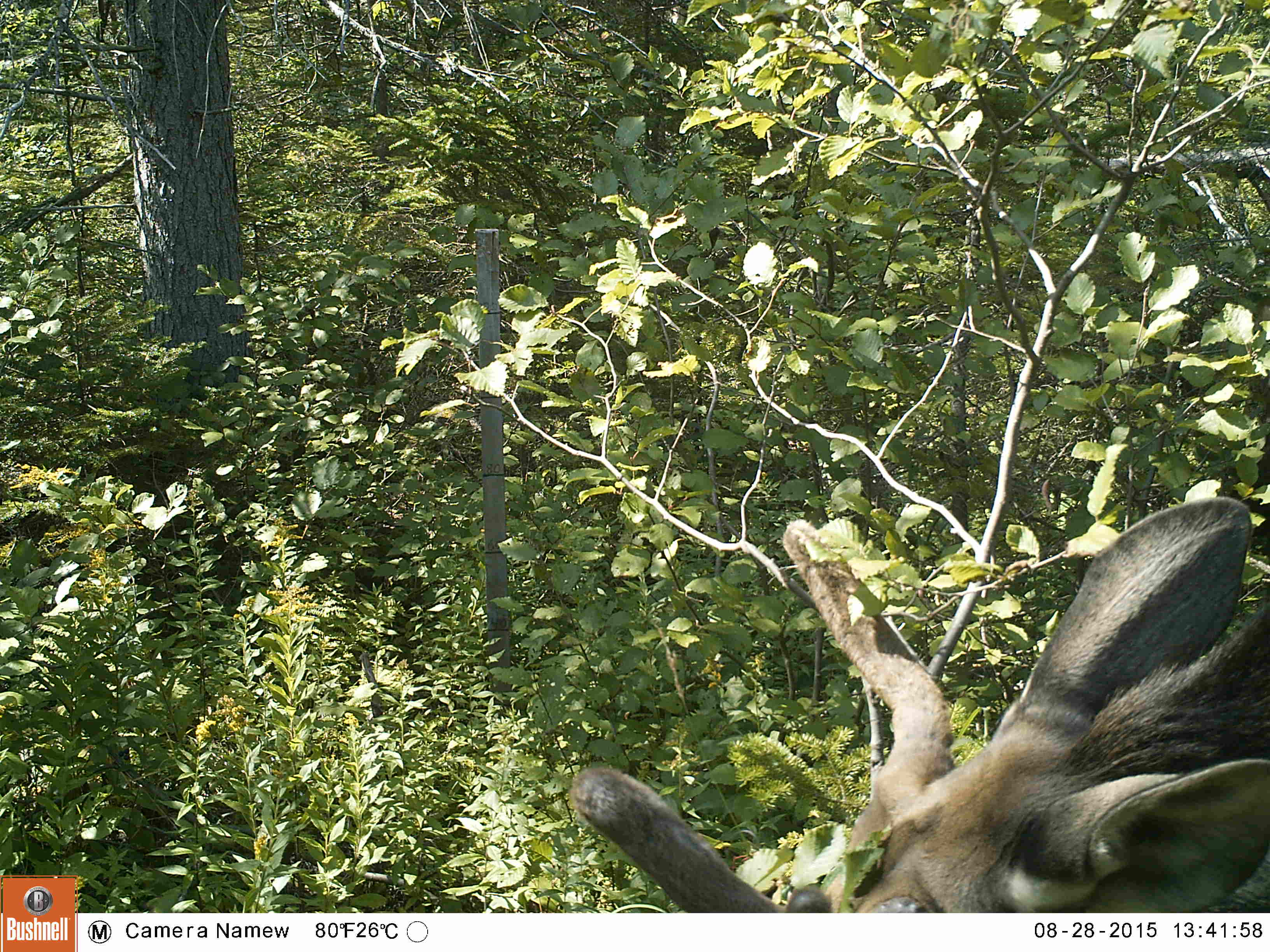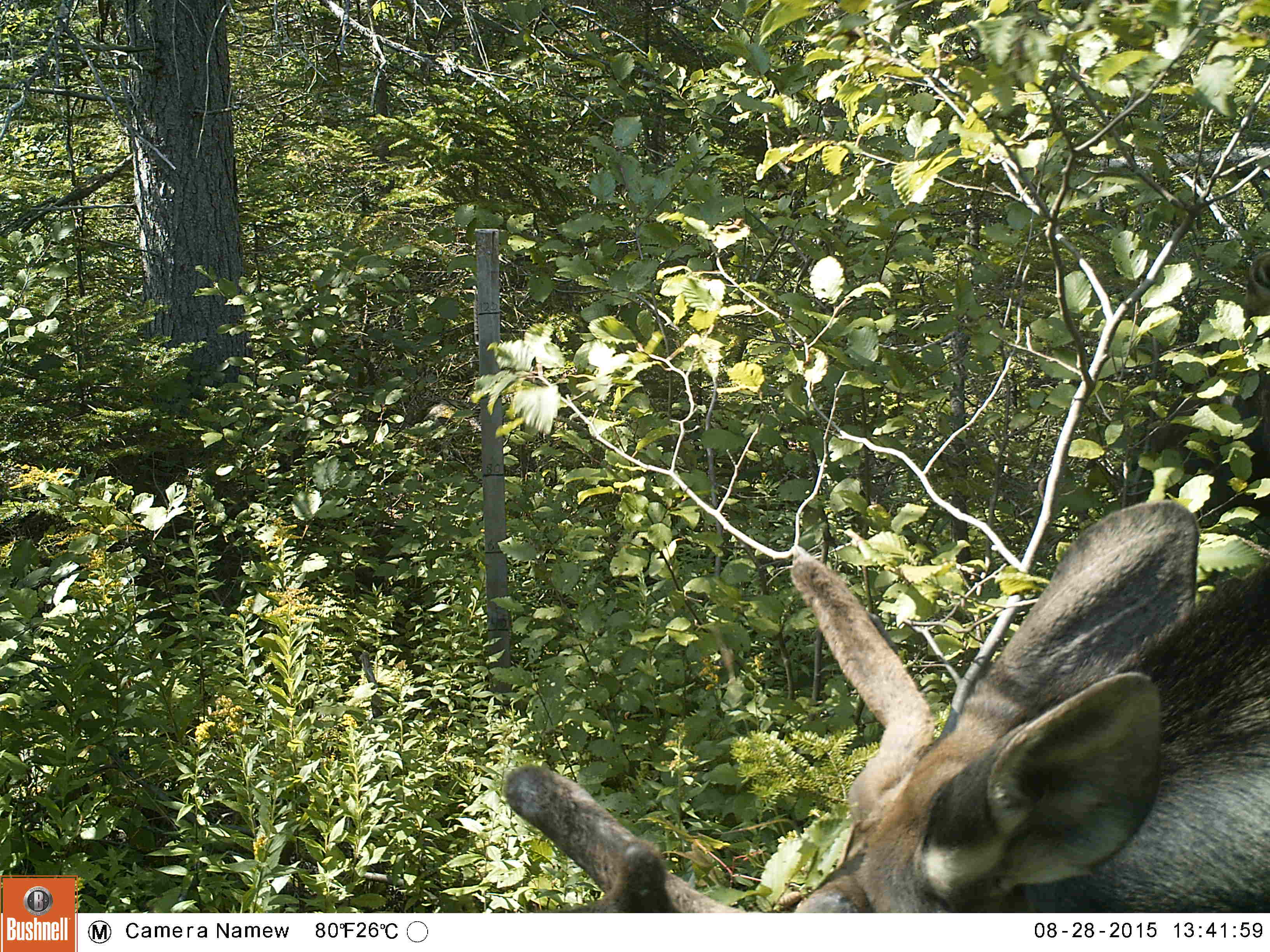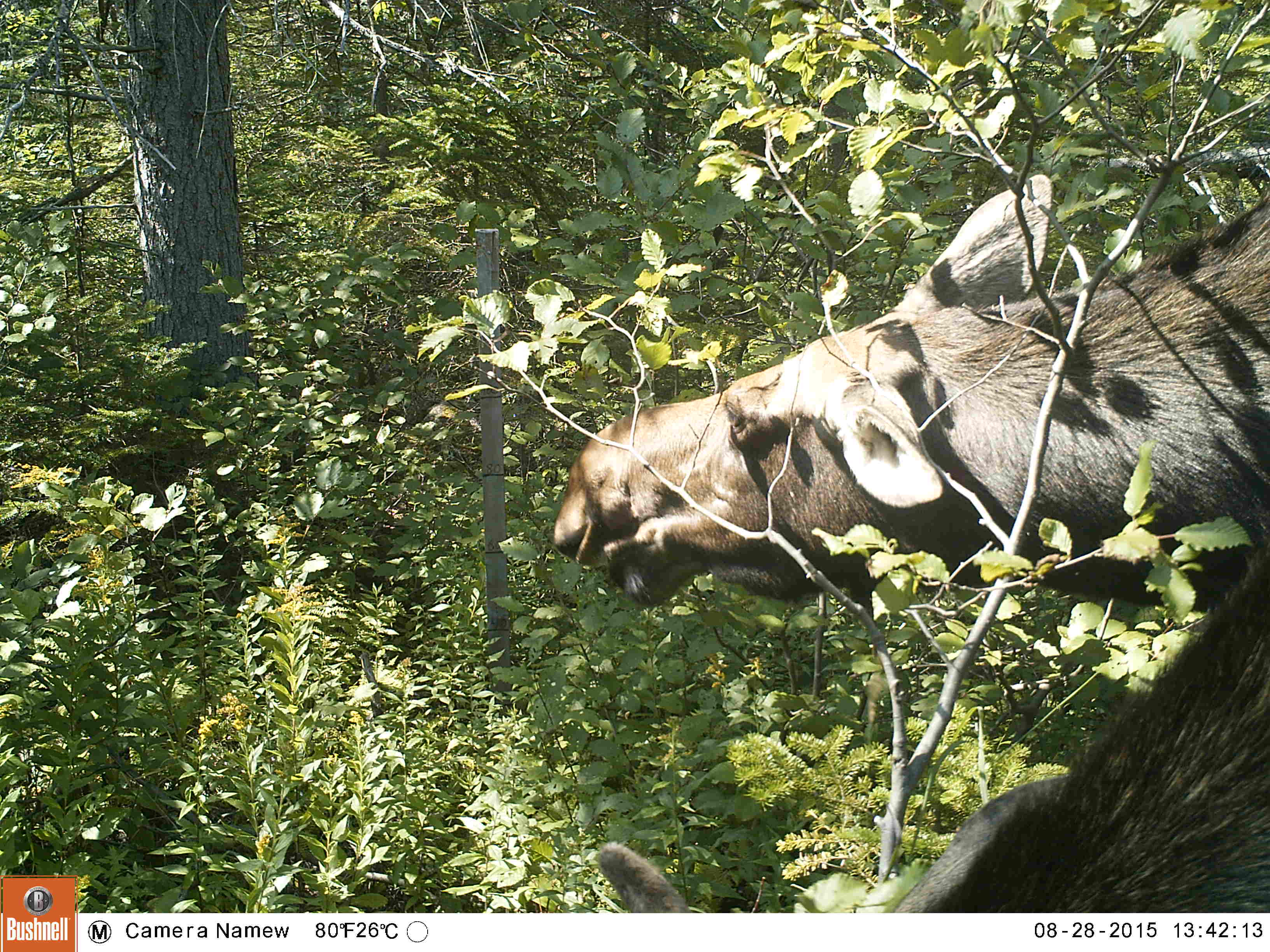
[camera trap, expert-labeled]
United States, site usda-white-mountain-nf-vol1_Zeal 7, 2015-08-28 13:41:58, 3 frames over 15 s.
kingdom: Animalia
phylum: Chordata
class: Mammalia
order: Artiodactyla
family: Cervidae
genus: Alces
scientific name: Alces alces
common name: moose